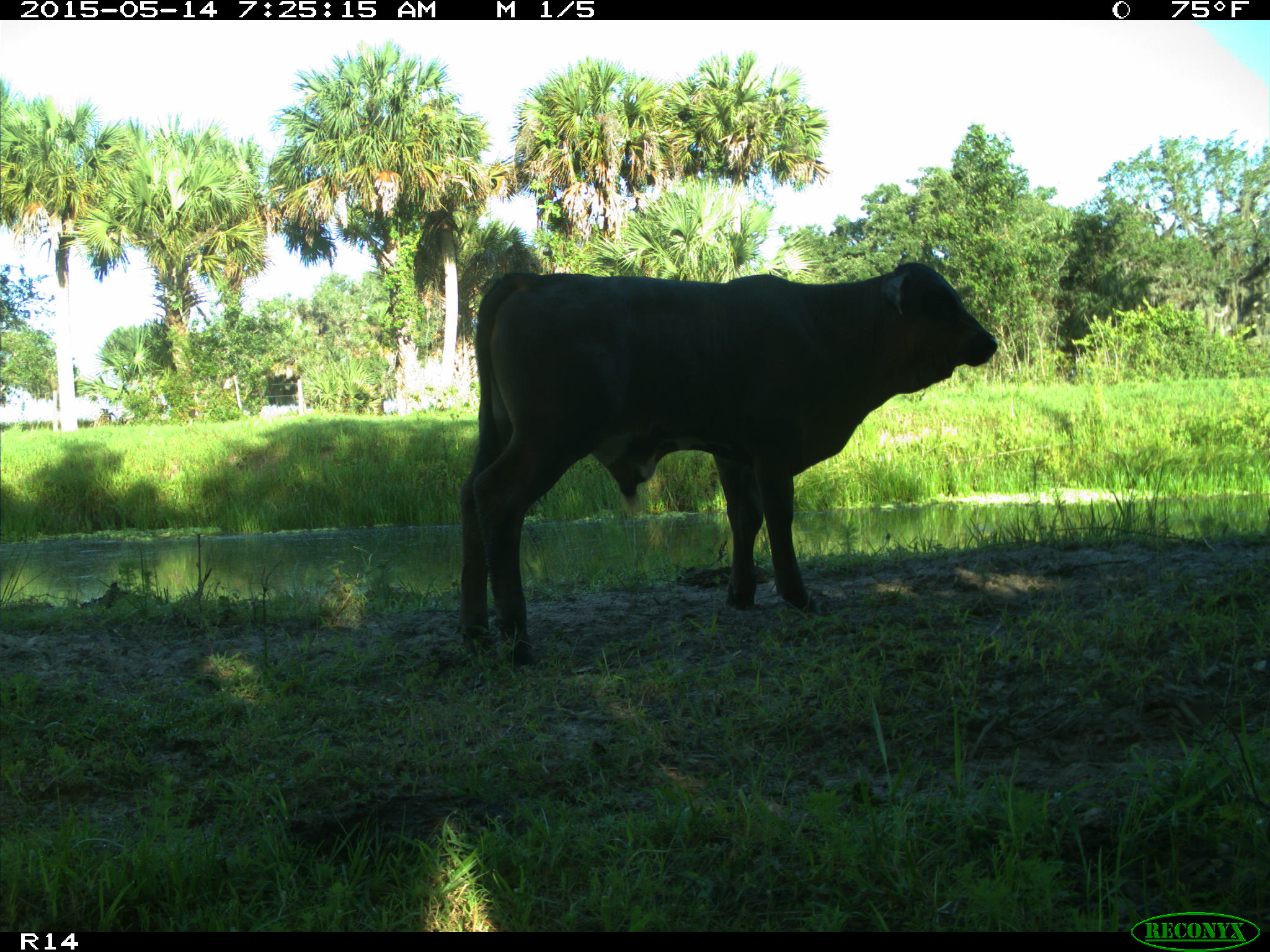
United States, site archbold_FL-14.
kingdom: Animalia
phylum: Chordata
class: Mammalia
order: Artiodactyla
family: Bovidae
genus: Bos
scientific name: Bos taurus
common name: domestic cow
Bos taurus (domestic cow).